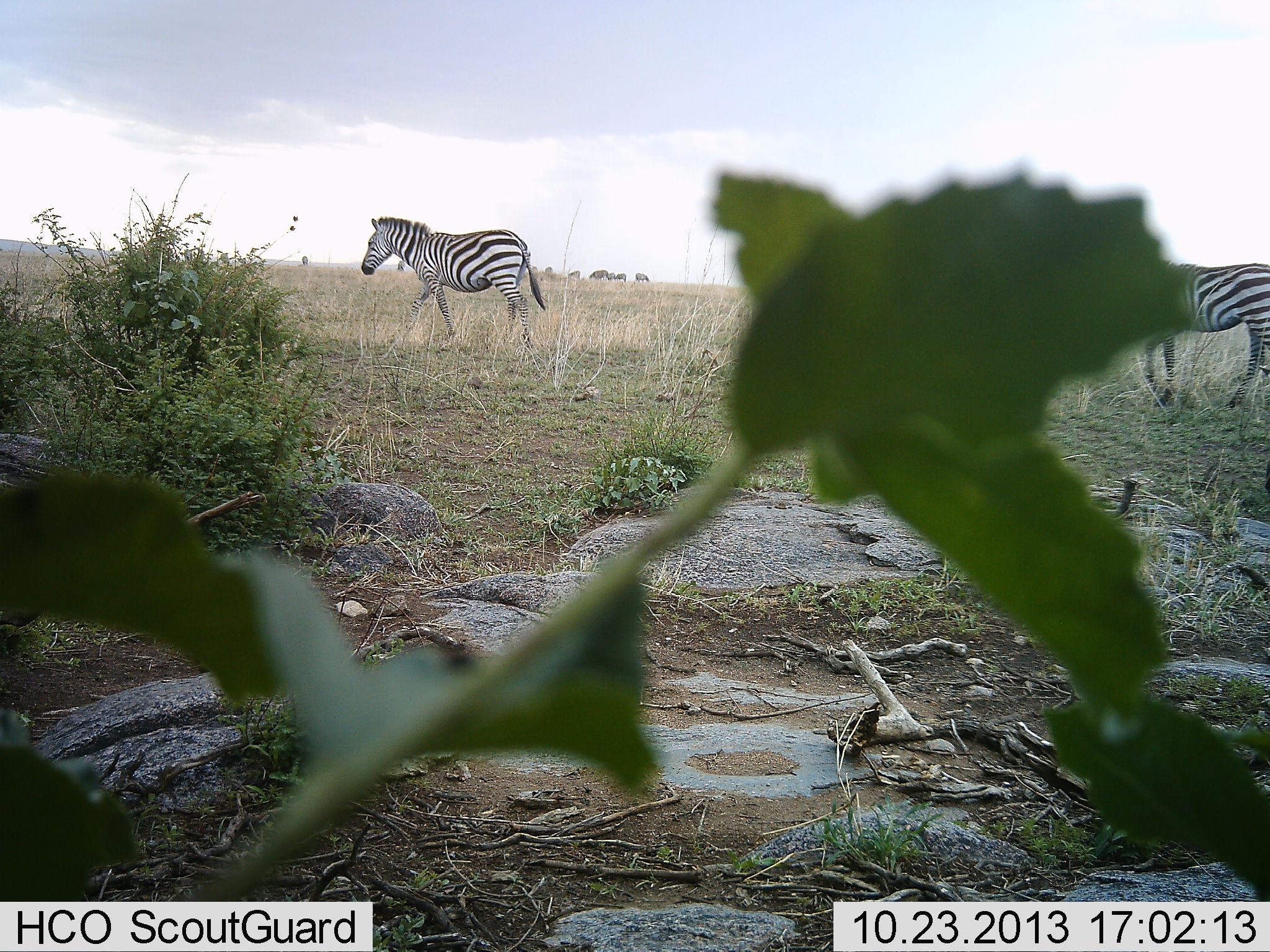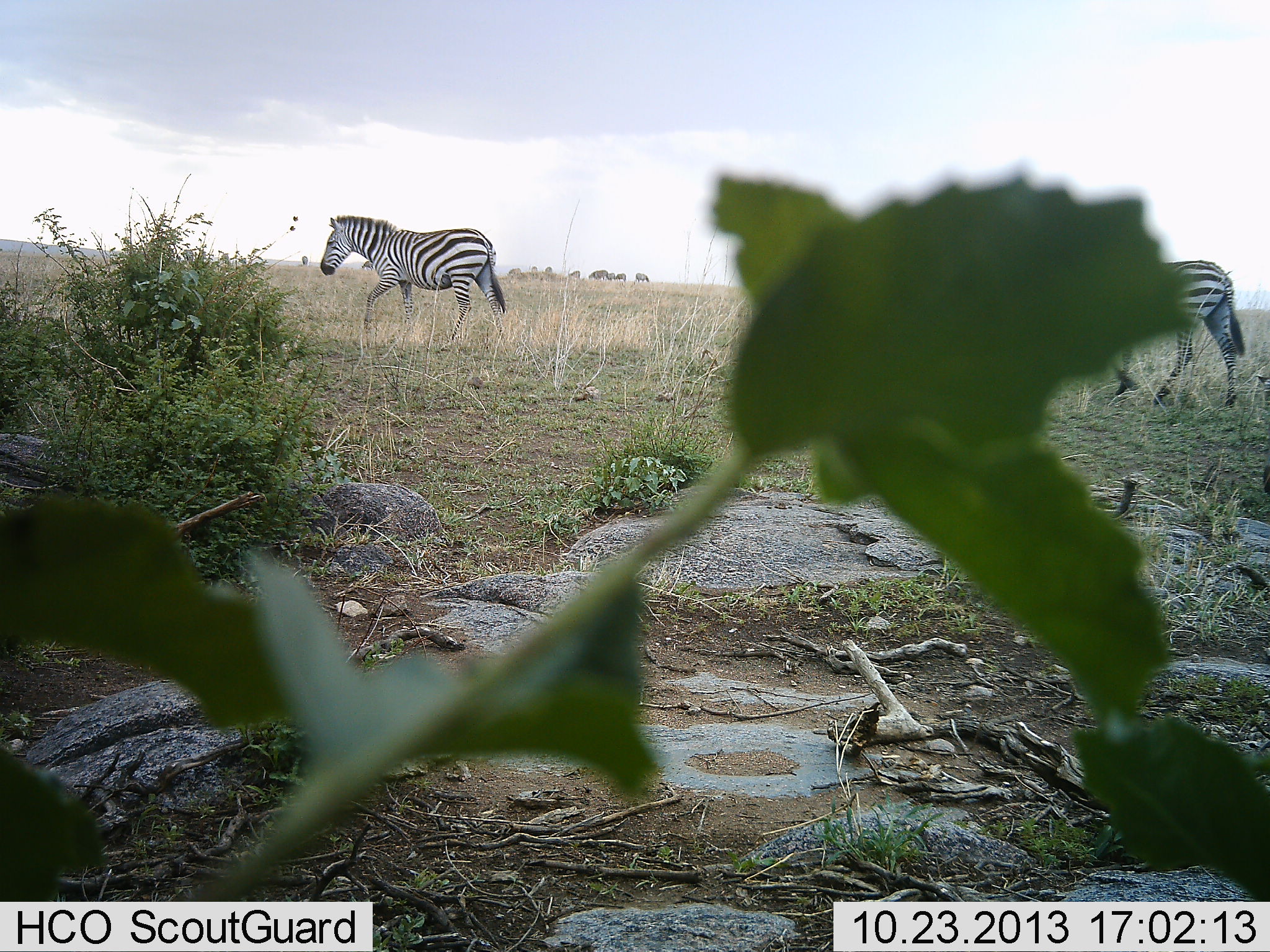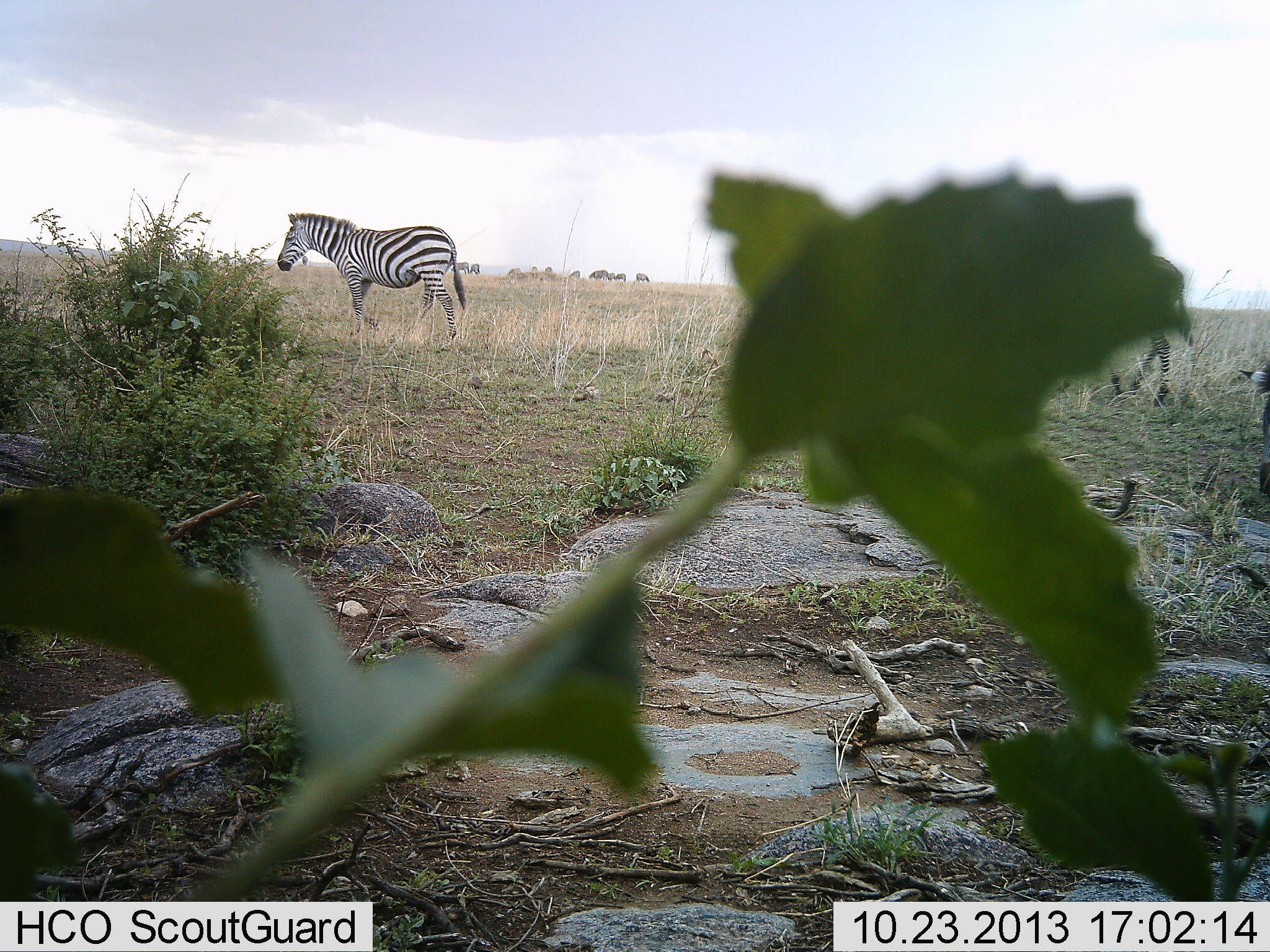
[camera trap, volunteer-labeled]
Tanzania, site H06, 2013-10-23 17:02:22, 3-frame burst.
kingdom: Animalia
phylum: Chordata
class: Mammalia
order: Perissodactyla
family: Equidae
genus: Equus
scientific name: Equus quagga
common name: plains zebra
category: zebra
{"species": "zebra (plains zebra) (Equus quagga)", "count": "2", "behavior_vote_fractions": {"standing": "9%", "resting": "0%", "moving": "95%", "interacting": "0%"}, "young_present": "0%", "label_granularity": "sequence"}